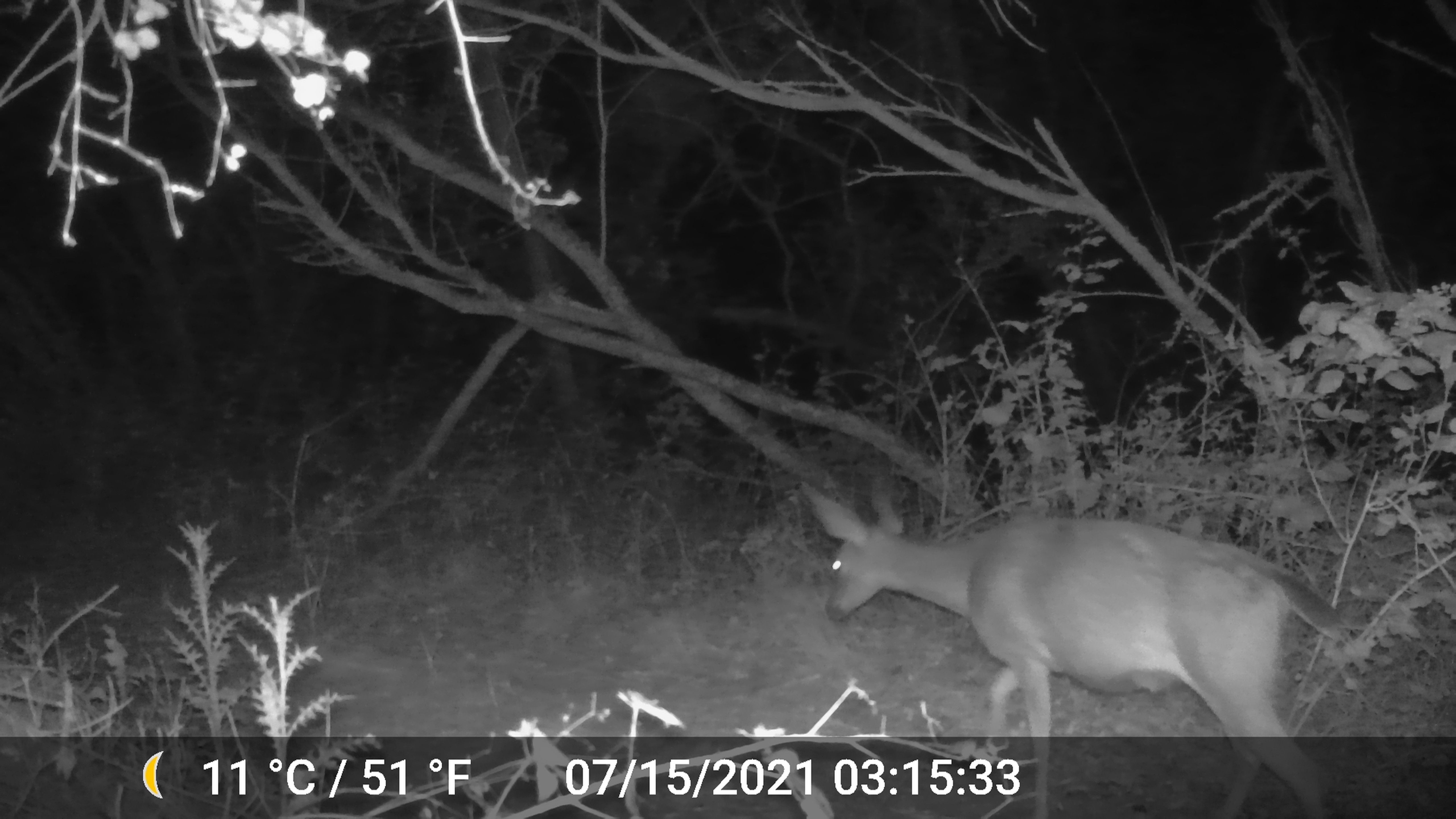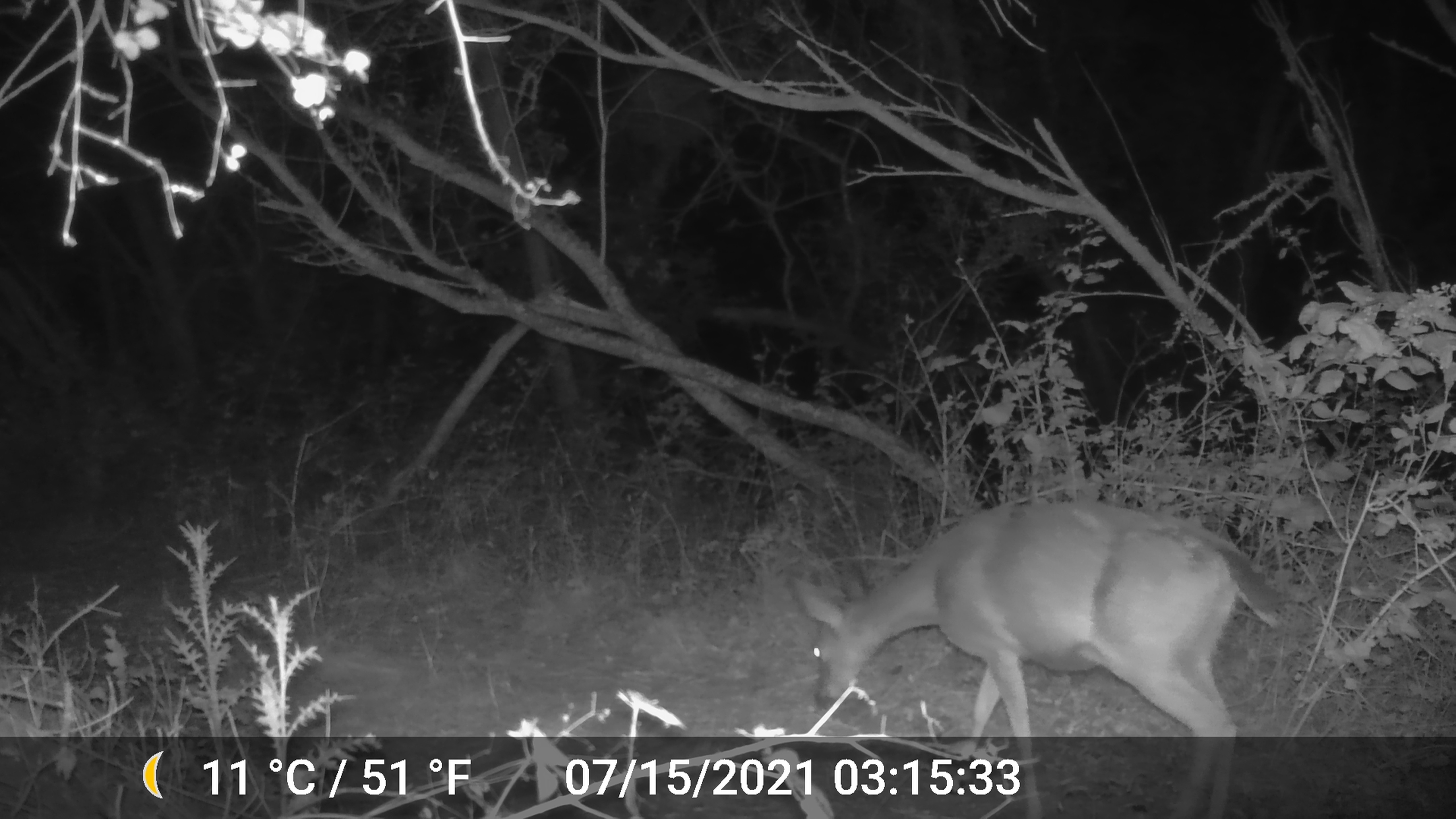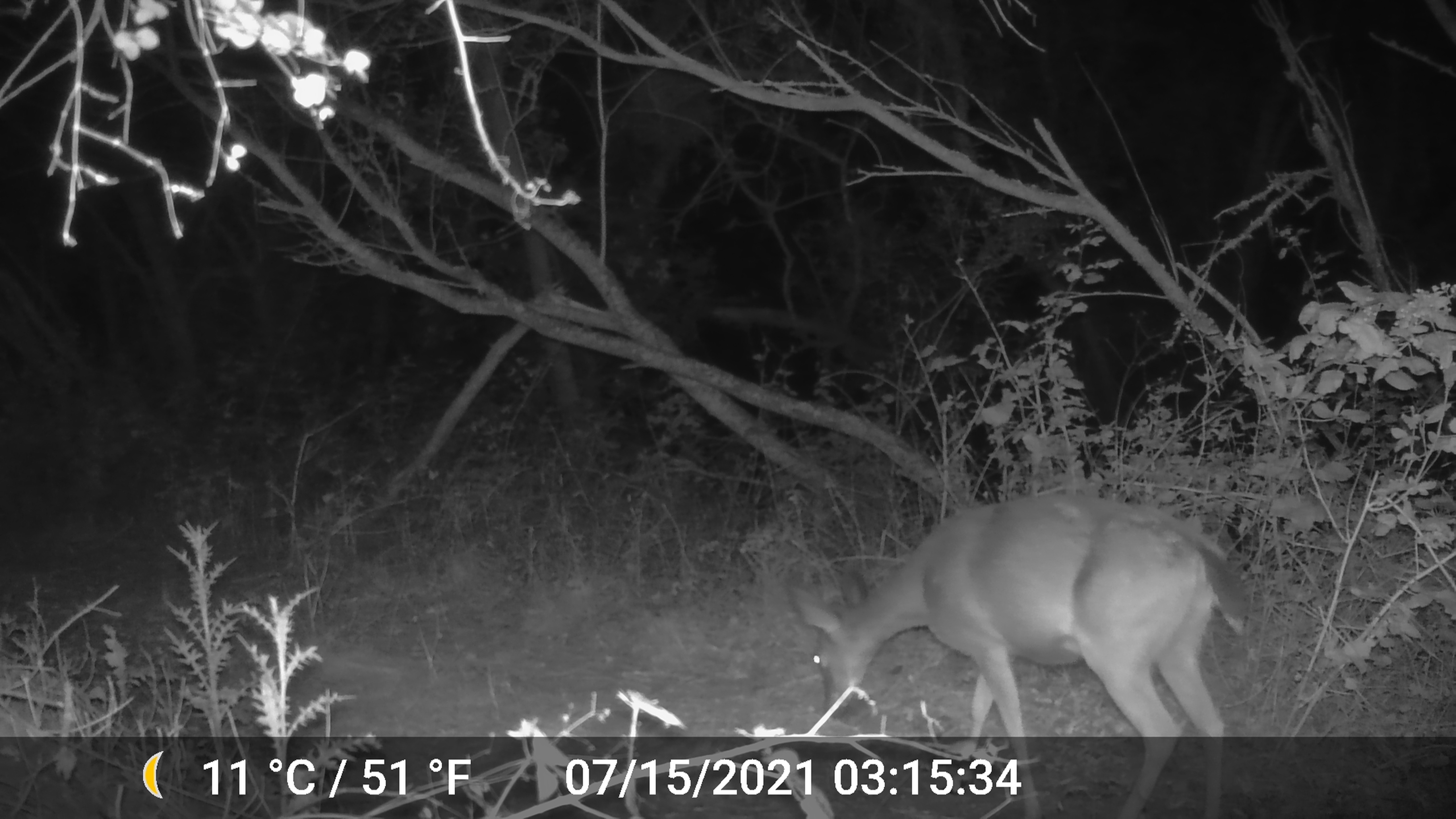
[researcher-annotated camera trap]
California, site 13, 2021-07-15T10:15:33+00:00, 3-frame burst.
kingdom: Animalia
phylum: Chordata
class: Mammalia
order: Artiodactyla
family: Cervidae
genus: Odocoileus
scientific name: Odocoileus hemionus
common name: mule deer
Mule deer (Odocoileus hemionus).